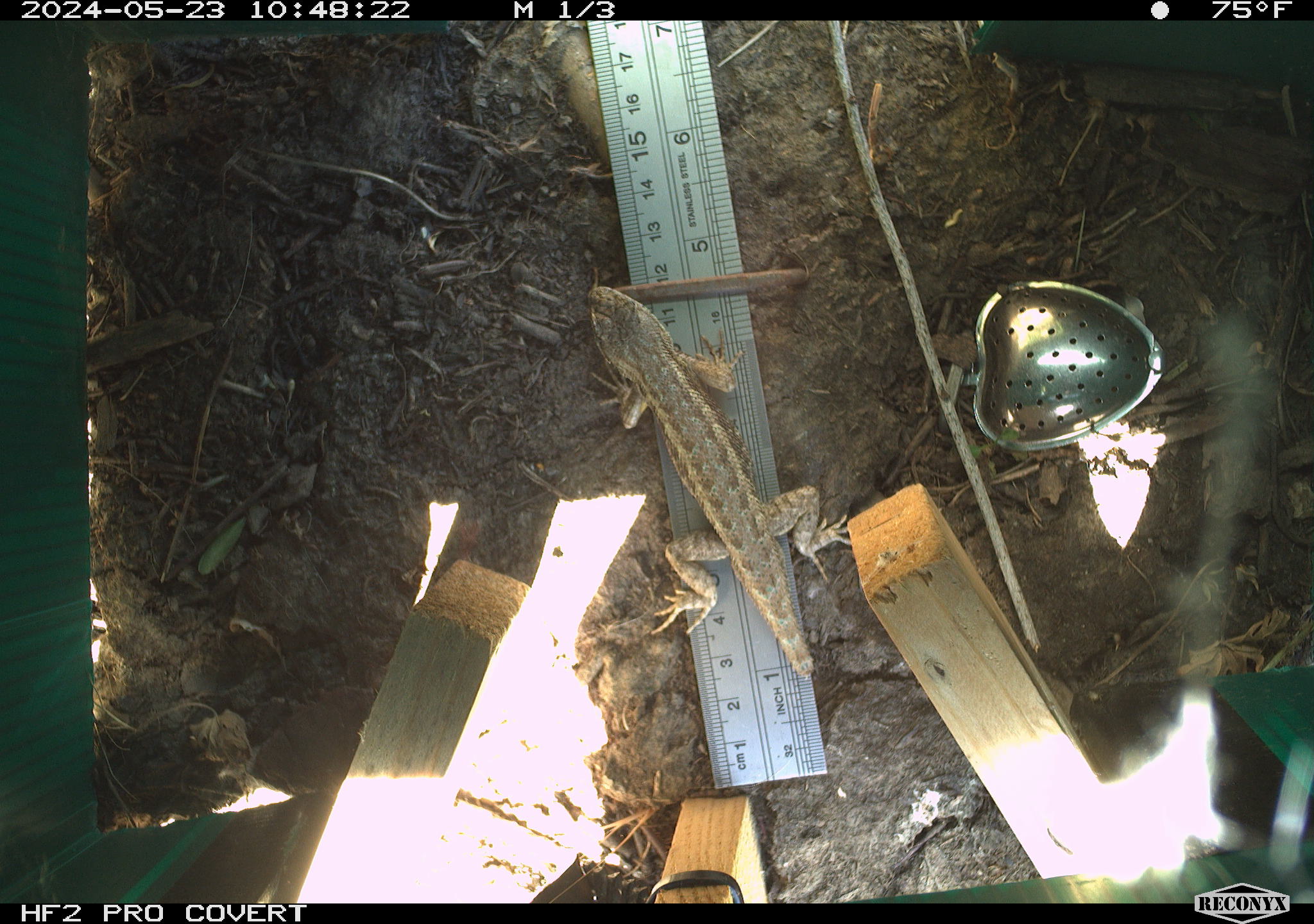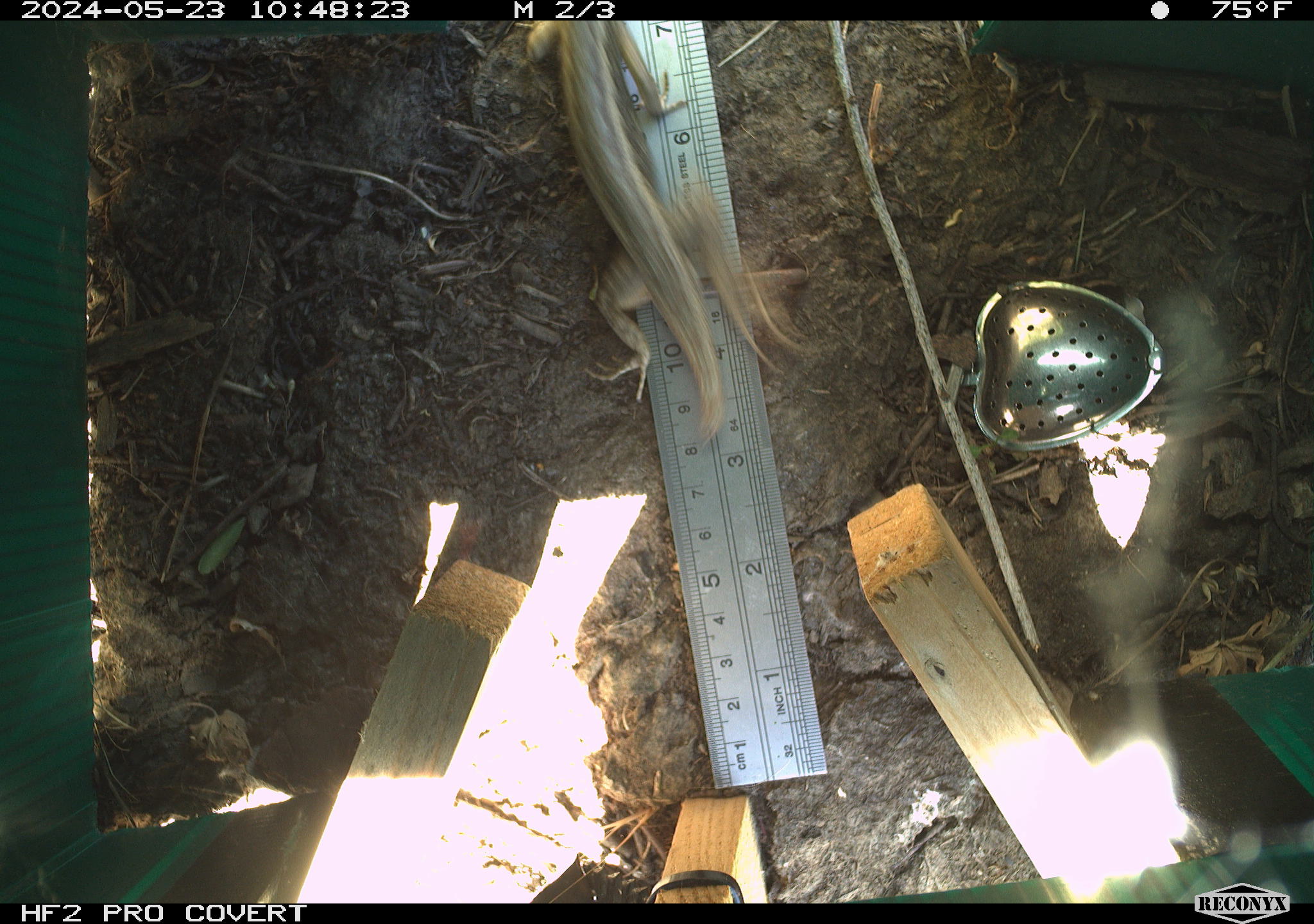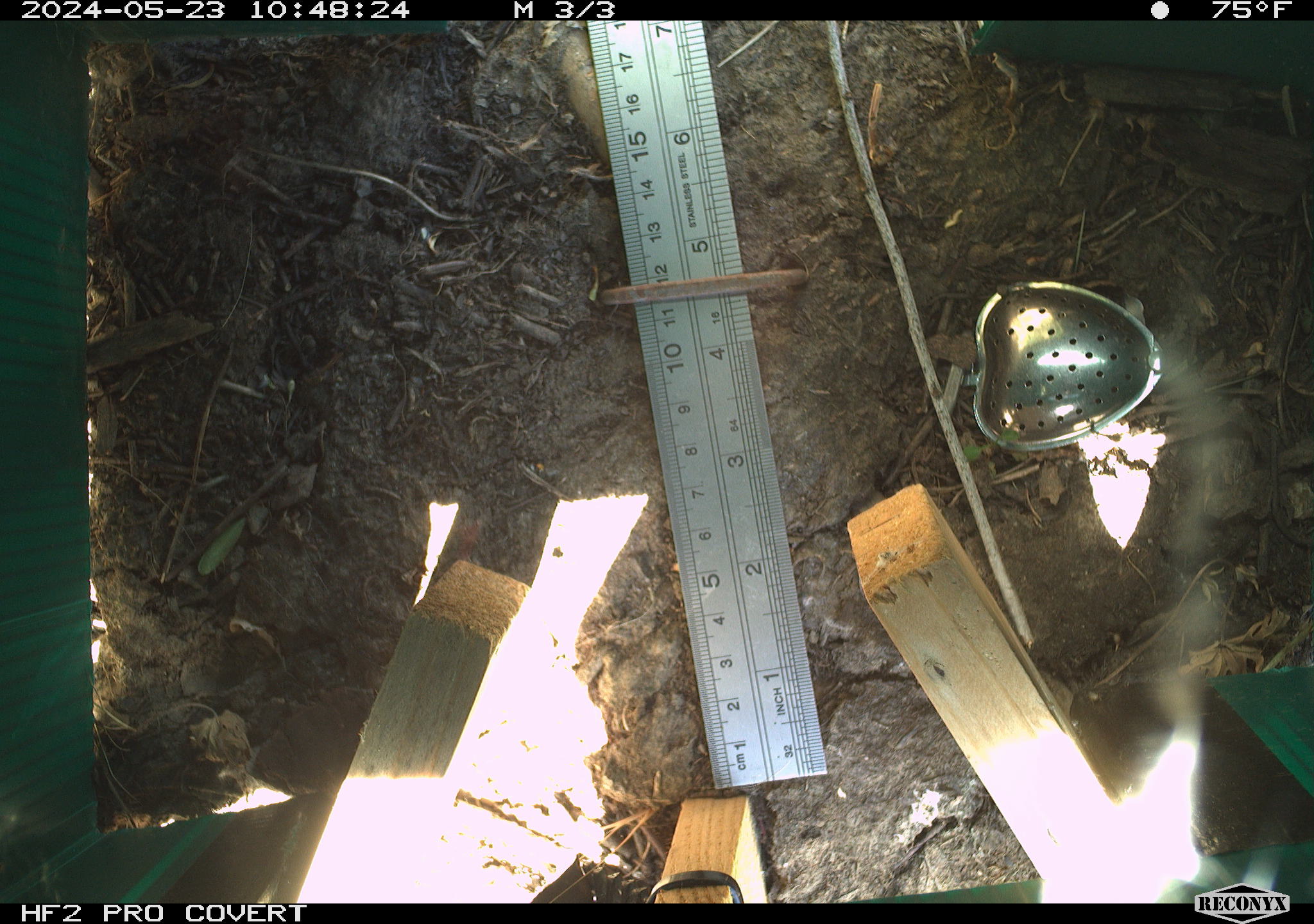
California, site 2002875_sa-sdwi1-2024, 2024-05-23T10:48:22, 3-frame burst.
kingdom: Animalia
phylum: Chordata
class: Reptilia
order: Squamata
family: Phrynosomatidae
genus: Sceloporus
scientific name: Sceloporus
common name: spiny lizards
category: sceloporus species